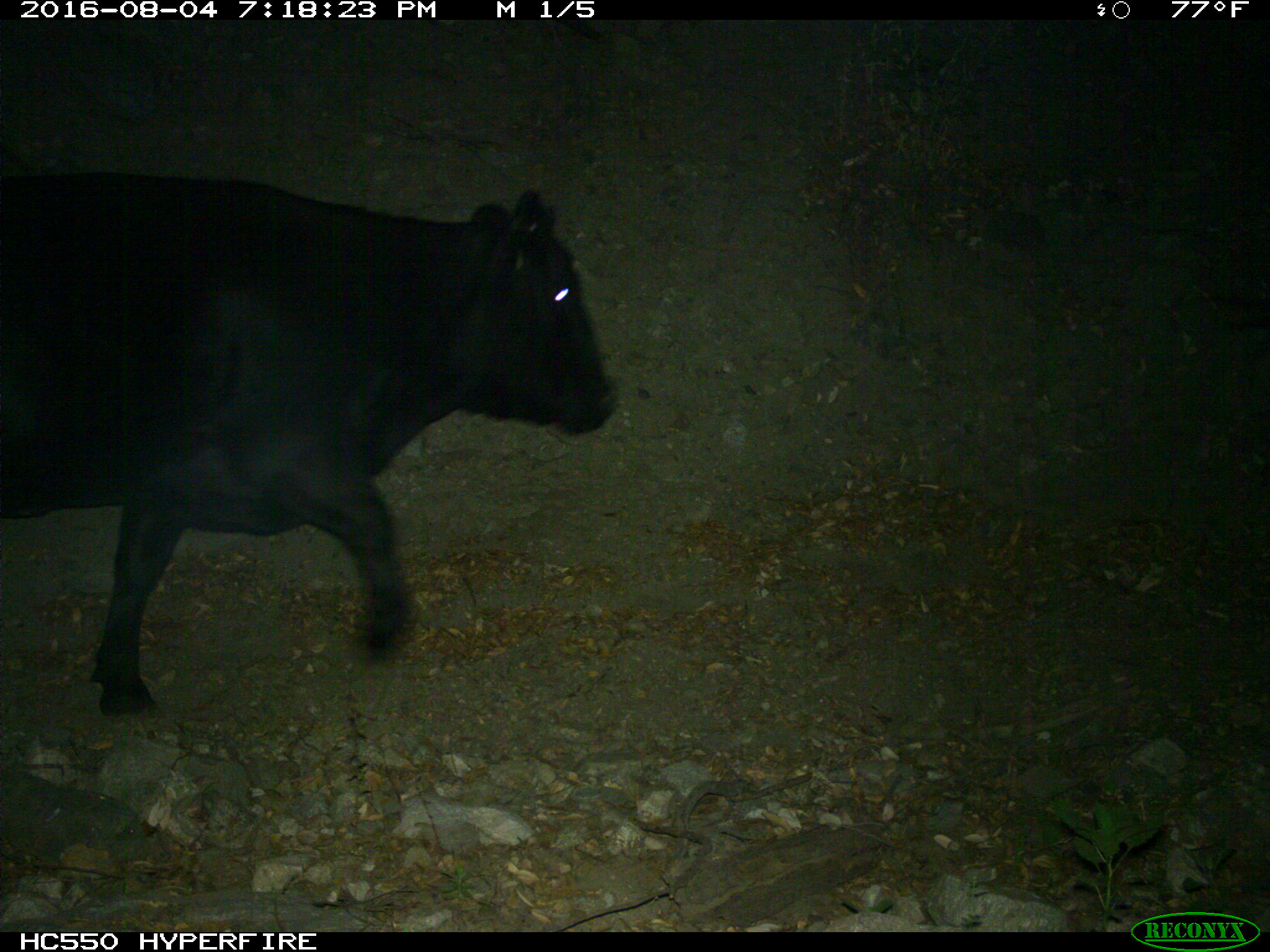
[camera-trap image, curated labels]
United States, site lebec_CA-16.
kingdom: Animalia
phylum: Chordata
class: Mammalia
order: Artiodactyla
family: Bovidae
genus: Bos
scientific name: Bos taurus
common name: domestic cow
Bos taurus (domestic cow).